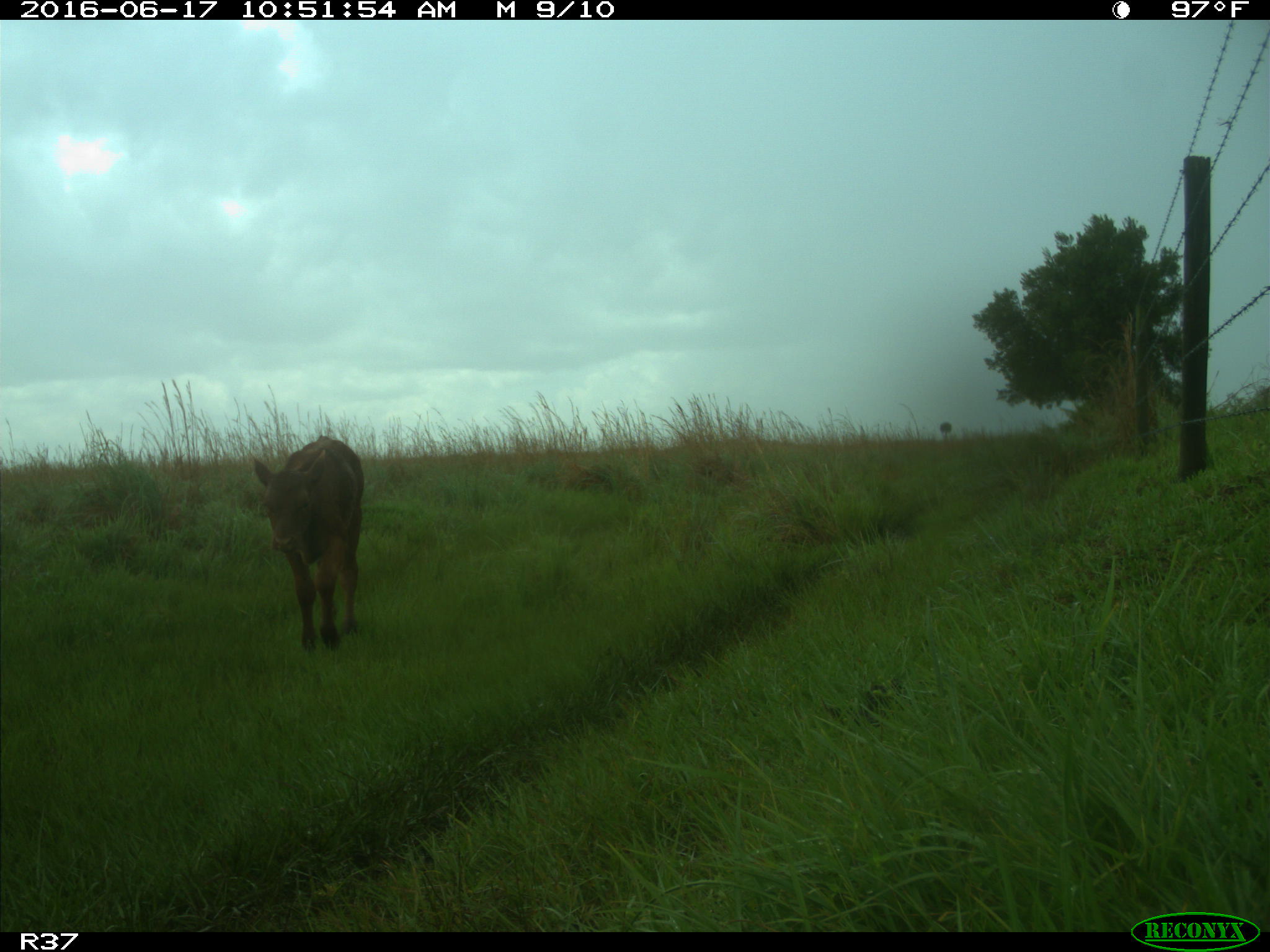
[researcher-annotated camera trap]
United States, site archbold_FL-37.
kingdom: Animalia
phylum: Chordata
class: Mammalia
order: Artiodactyla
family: Bovidae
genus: Bos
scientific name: Bos taurus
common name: domestic cow